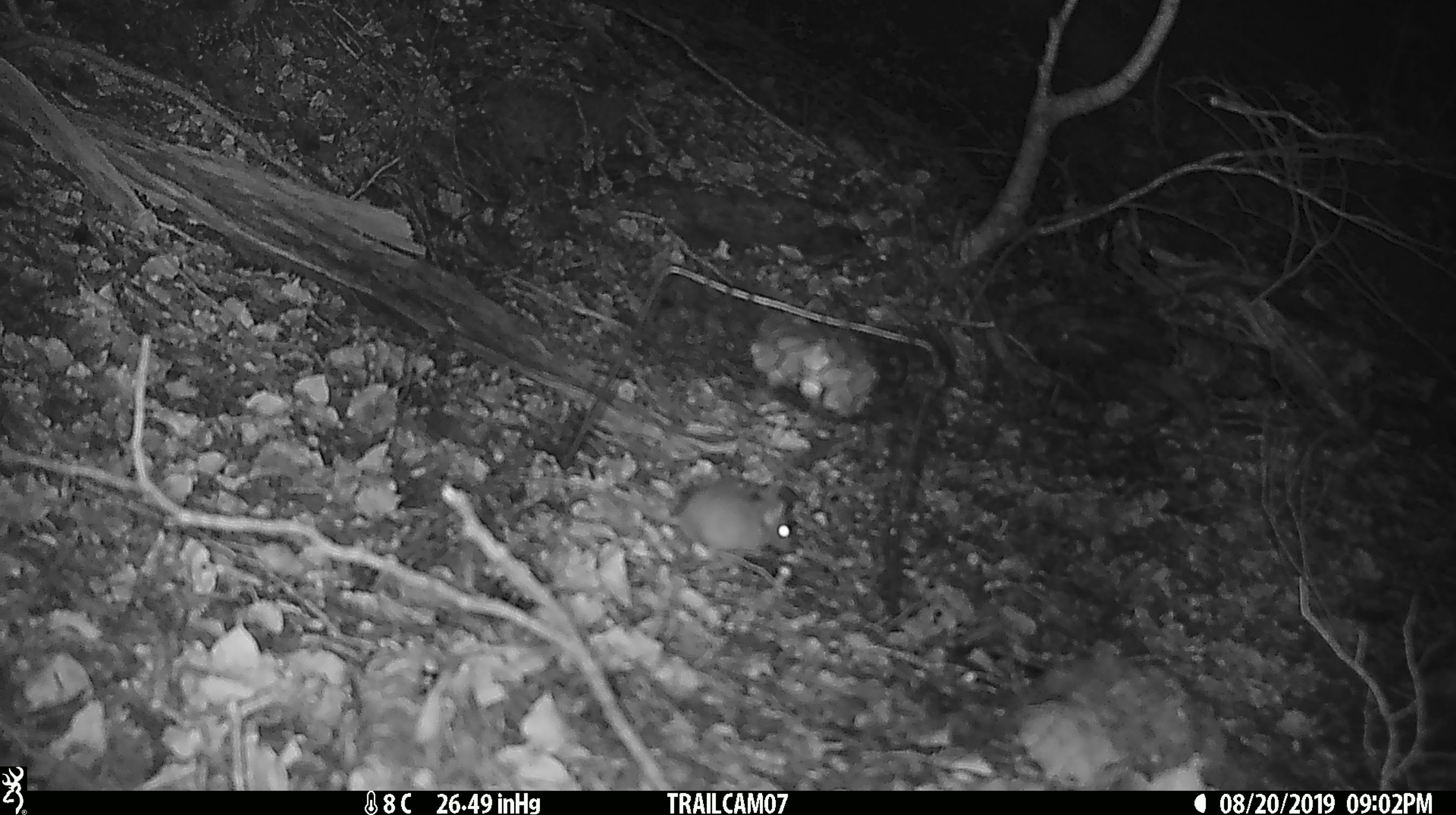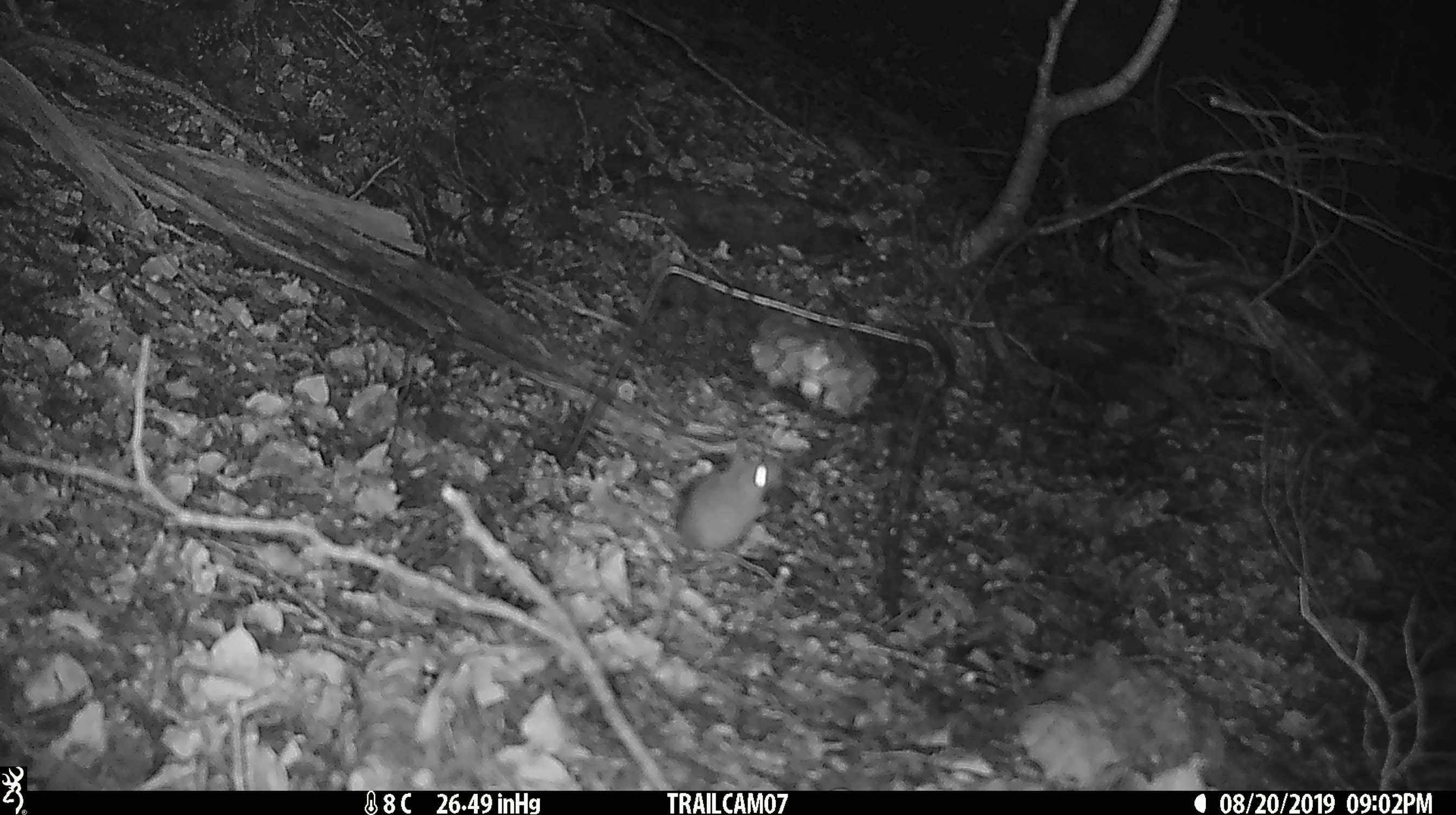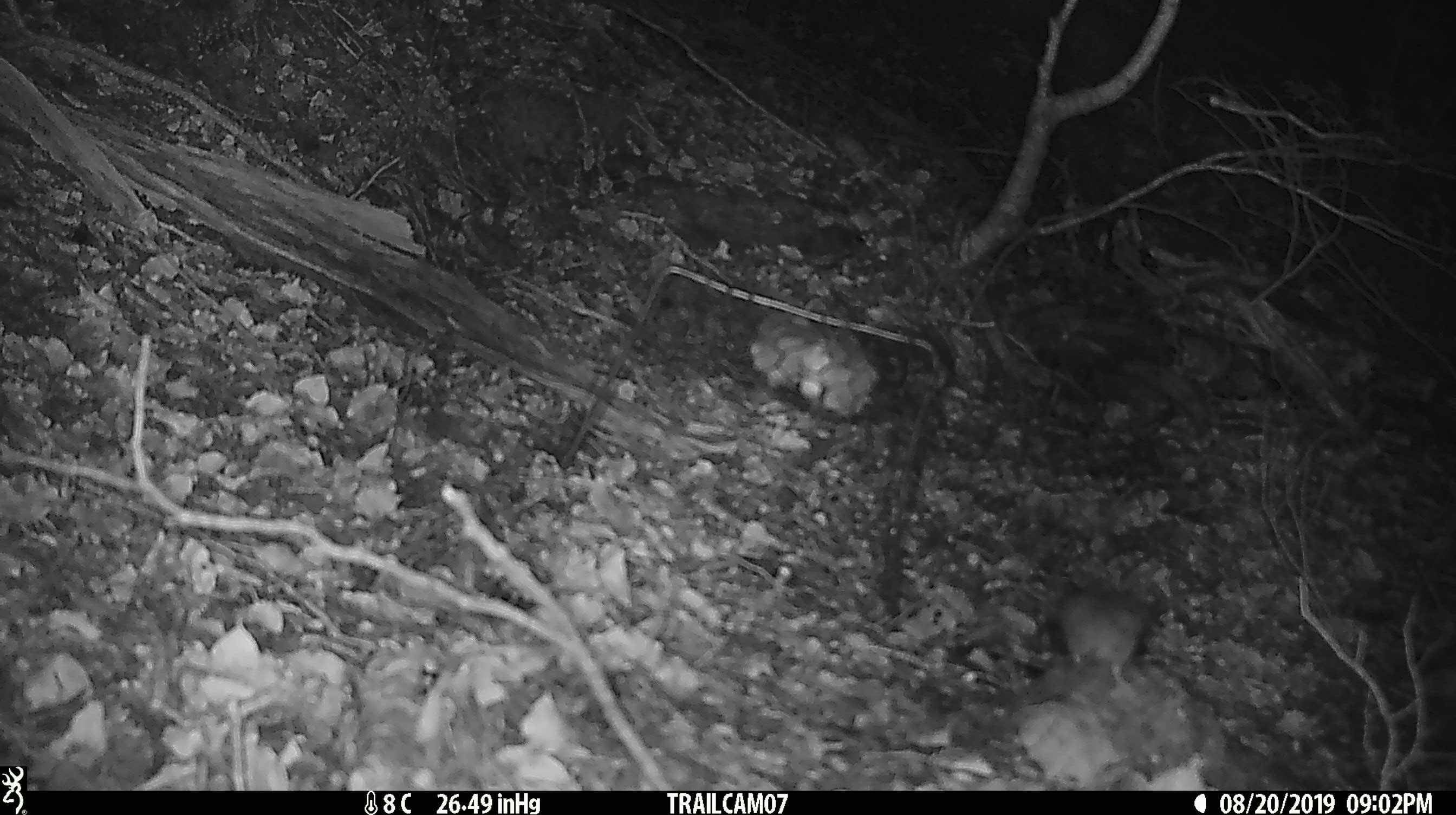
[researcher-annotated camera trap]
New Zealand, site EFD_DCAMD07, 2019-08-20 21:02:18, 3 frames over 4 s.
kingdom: Animalia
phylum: Chordata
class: Mammalia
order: Rodentia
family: Muridae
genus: Mus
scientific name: Mus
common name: mouse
Mouse (Mus).